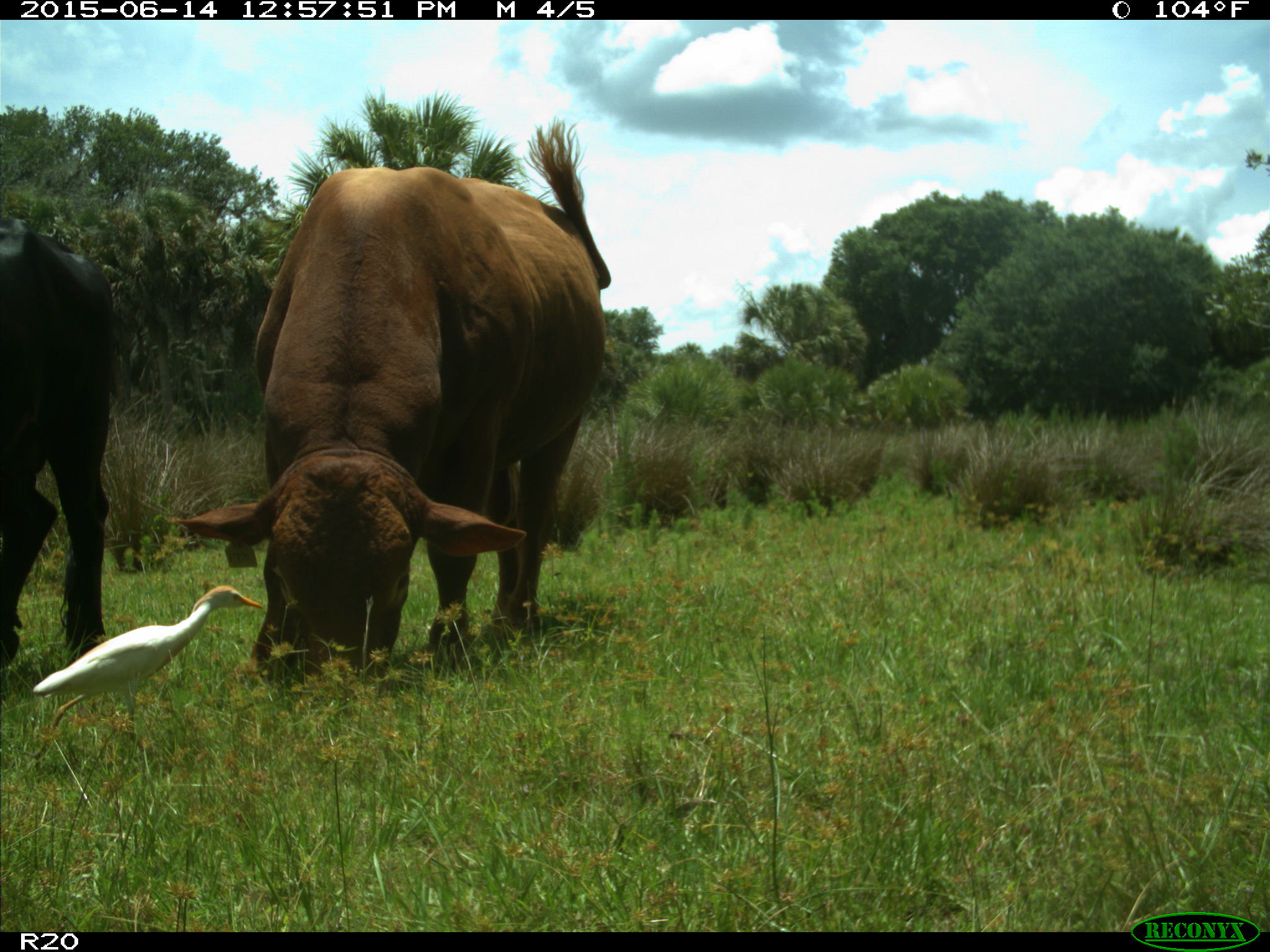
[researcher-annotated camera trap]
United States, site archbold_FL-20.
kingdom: Animalia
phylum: Chordata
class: Mammalia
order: Artiodactyla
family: Bovidae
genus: Bos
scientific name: Bos taurus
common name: domestic cow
Bos taurus (domestic cow).